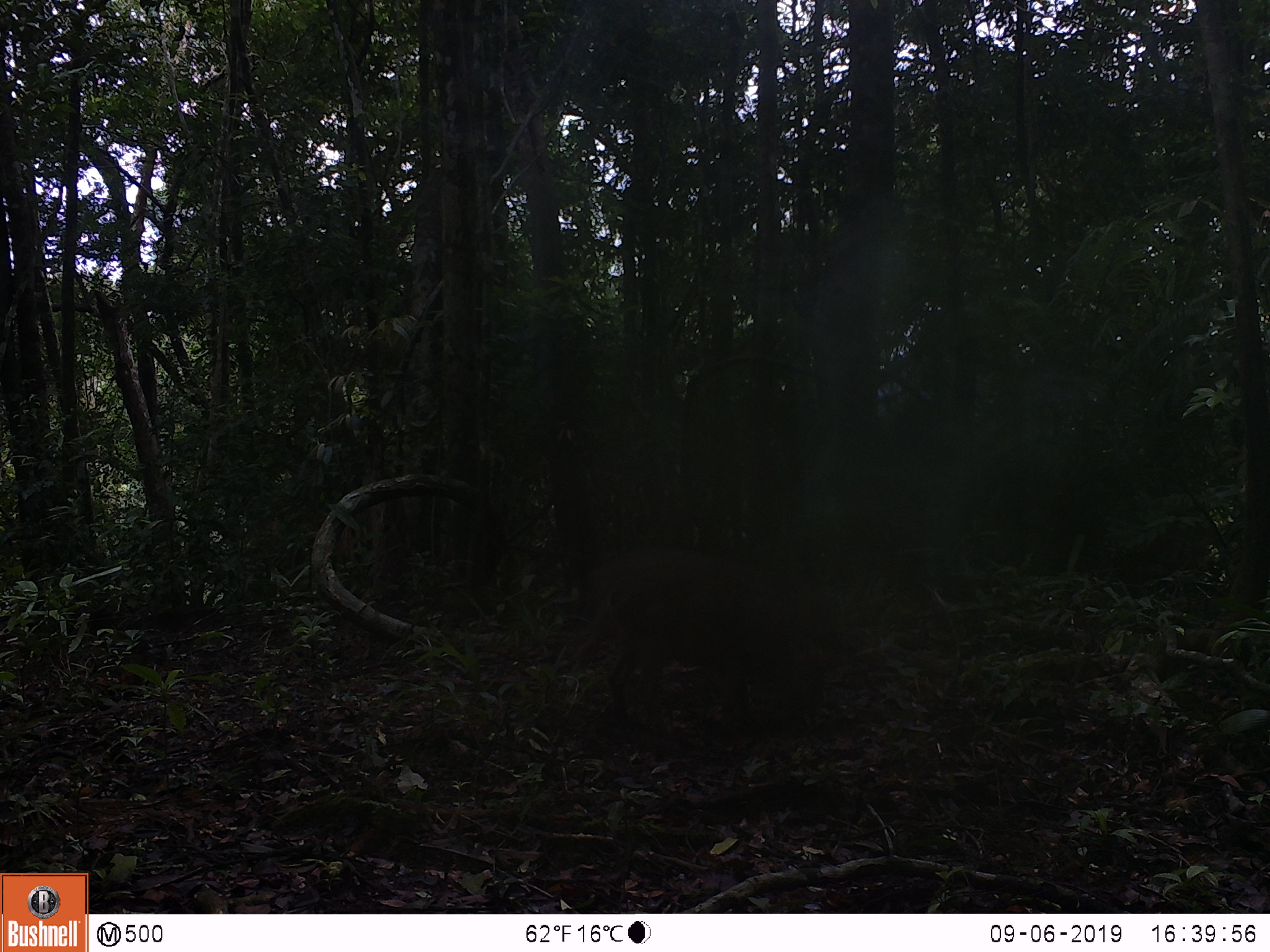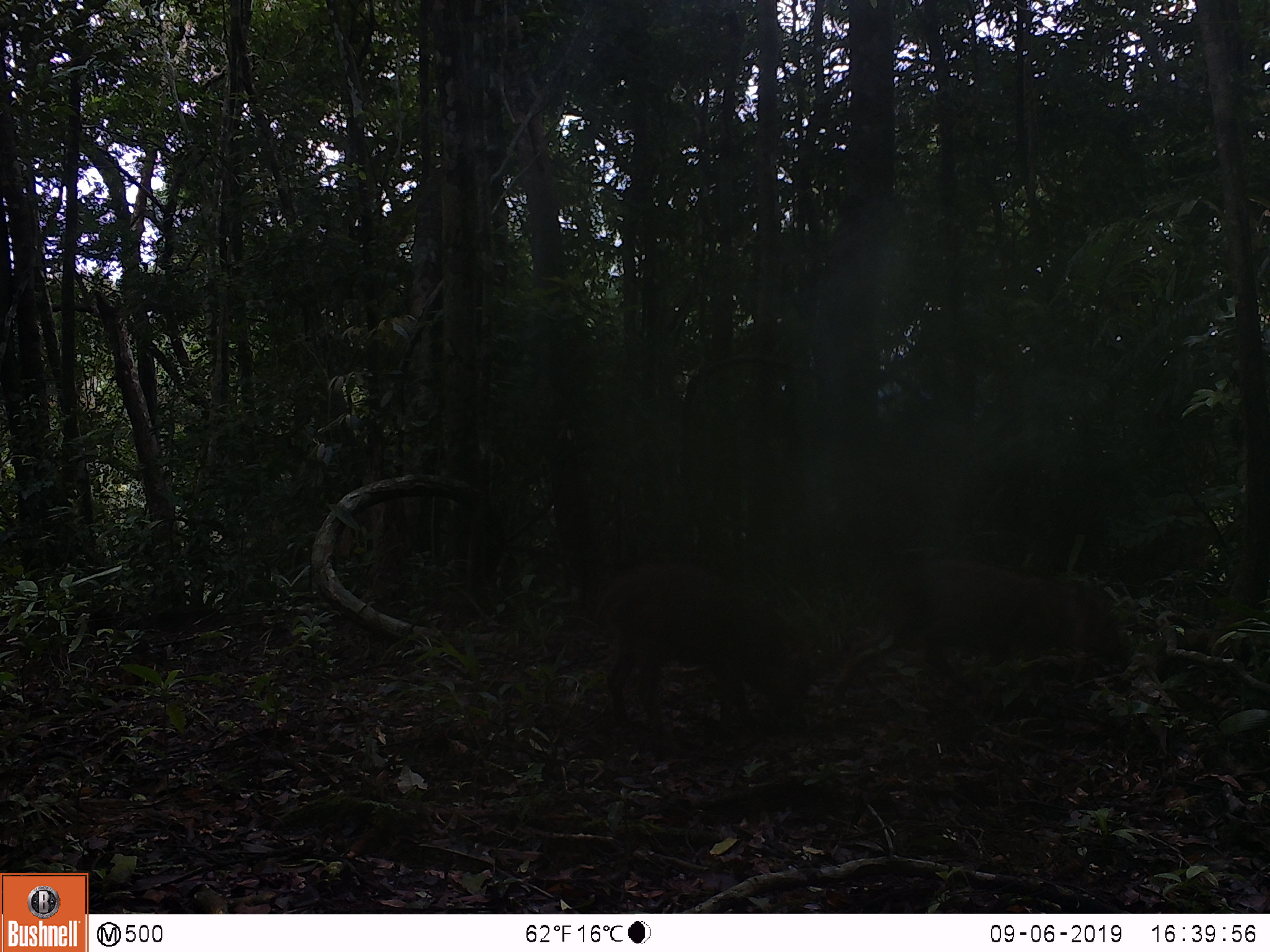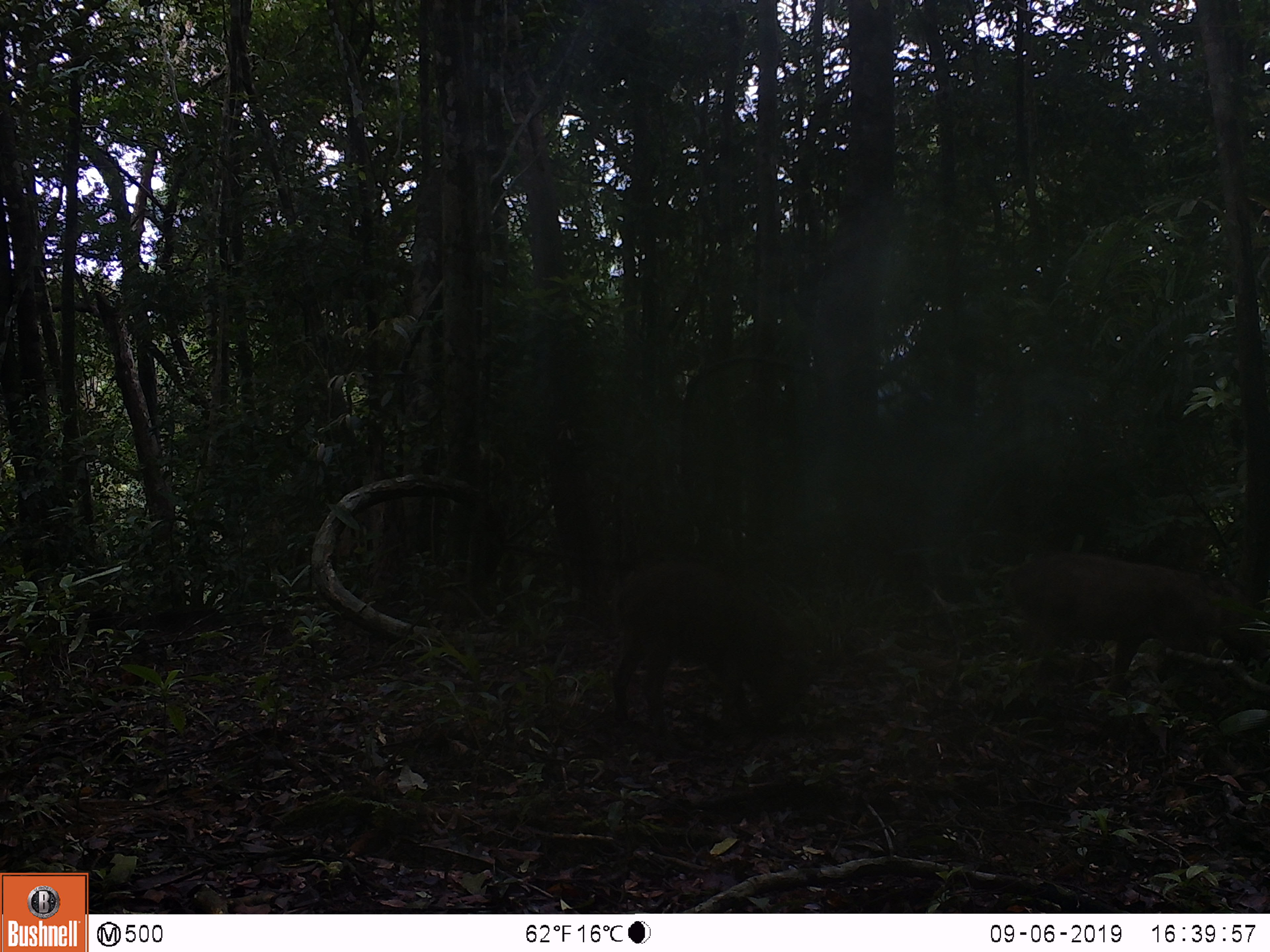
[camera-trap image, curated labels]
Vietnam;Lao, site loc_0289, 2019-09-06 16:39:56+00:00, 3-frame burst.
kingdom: Animalia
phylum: Chordata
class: Mammalia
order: Artiodactyla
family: Suidae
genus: Sus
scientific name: Sus scrofa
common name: eurasian wild pig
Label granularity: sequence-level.